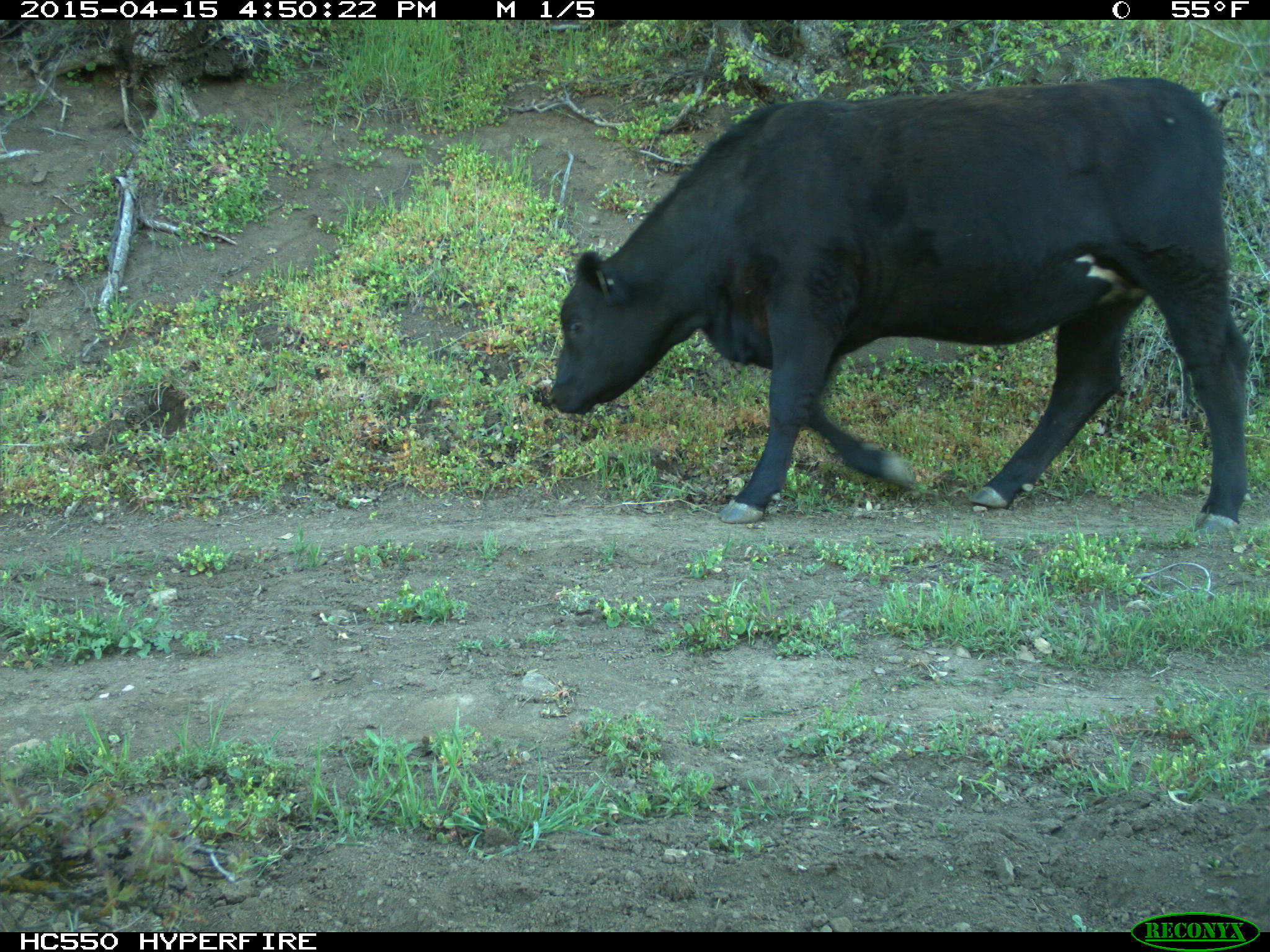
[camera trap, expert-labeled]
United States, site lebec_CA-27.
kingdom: Animalia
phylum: Chordata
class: Mammalia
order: Artiodactyla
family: Bovidae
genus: Bos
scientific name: Bos taurus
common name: domestic cow